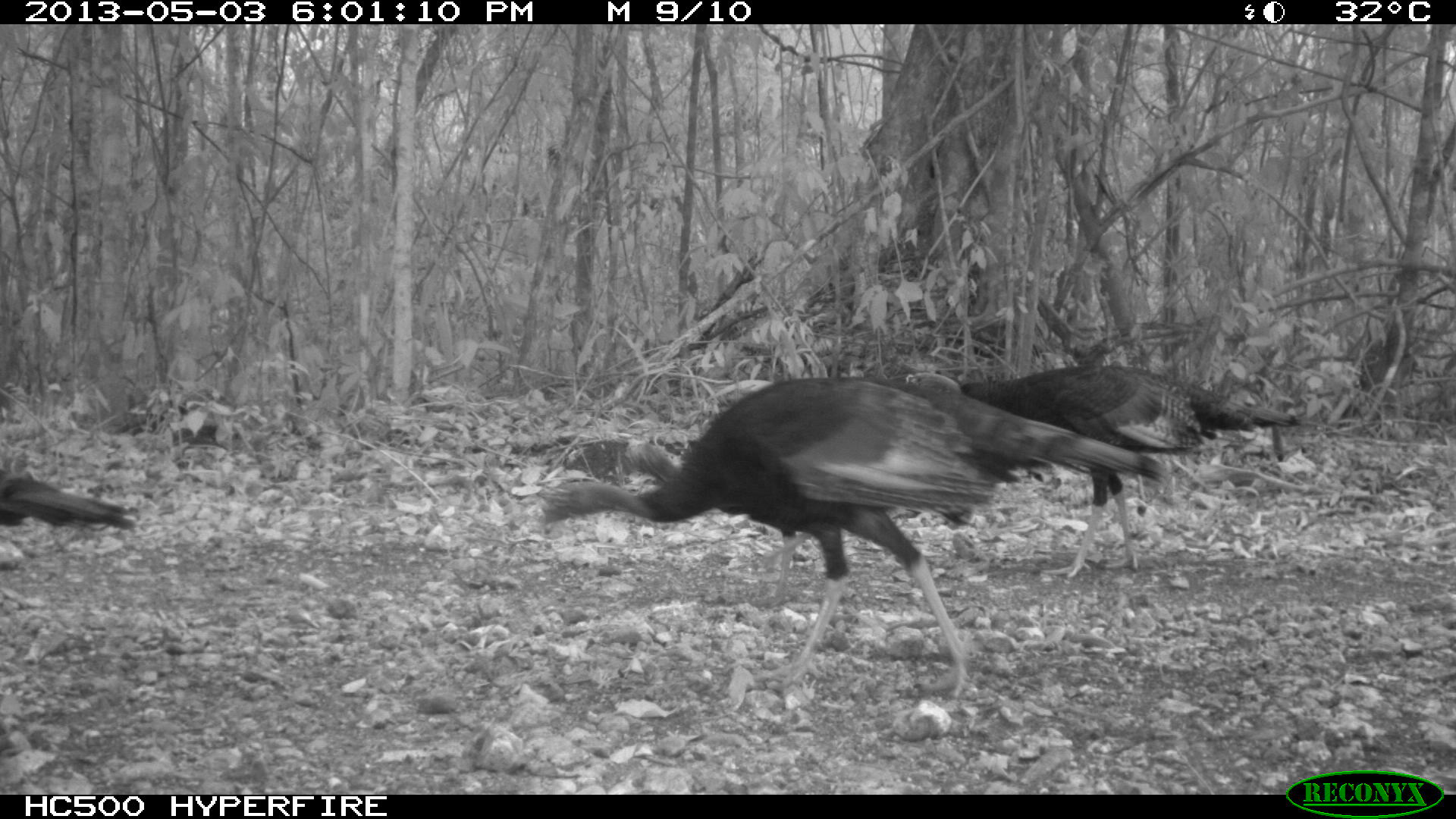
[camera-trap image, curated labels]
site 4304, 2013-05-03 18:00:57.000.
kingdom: Animalia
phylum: Chordata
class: Aves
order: Galliformes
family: Phasianidae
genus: Meleagris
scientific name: Meleagris ocellata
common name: ocellated turkey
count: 4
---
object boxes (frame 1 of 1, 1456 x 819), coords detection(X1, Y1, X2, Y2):
meleagris ocellata: detection(541, 375, 1004, 703); detection(626, 373, 1168, 606); detection(904, 362, 1301, 579); detection(0, 469, 136, 533)